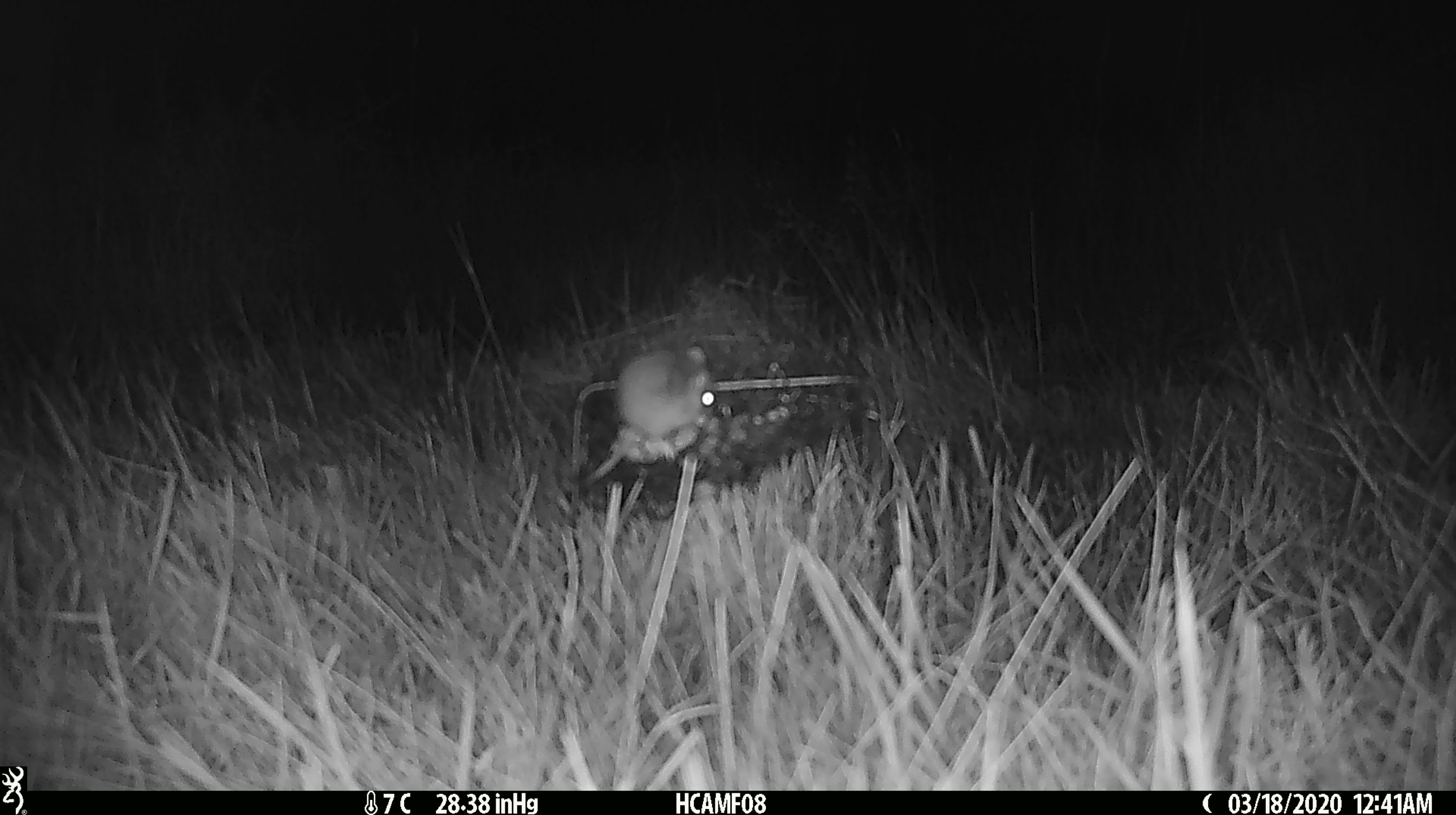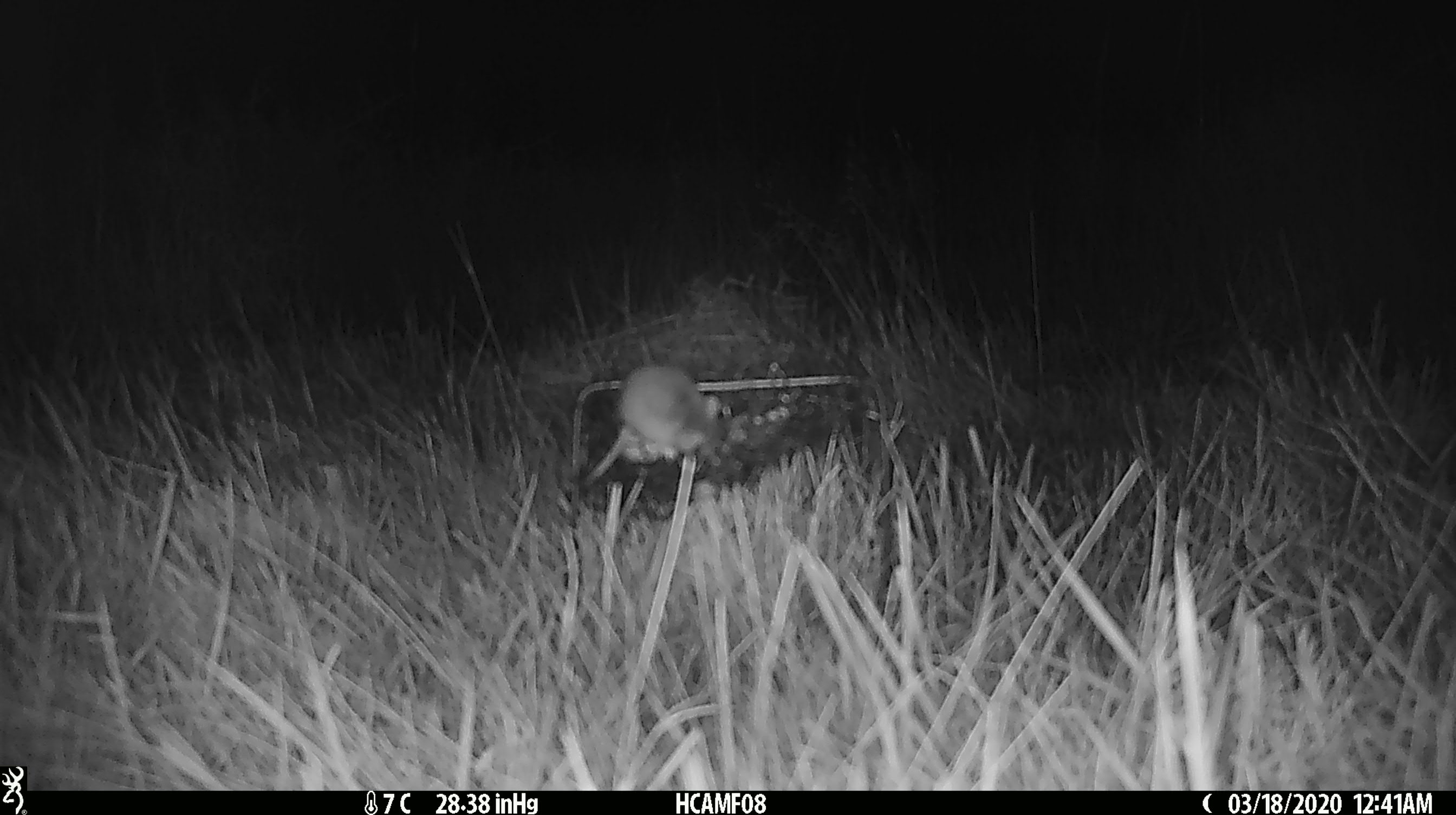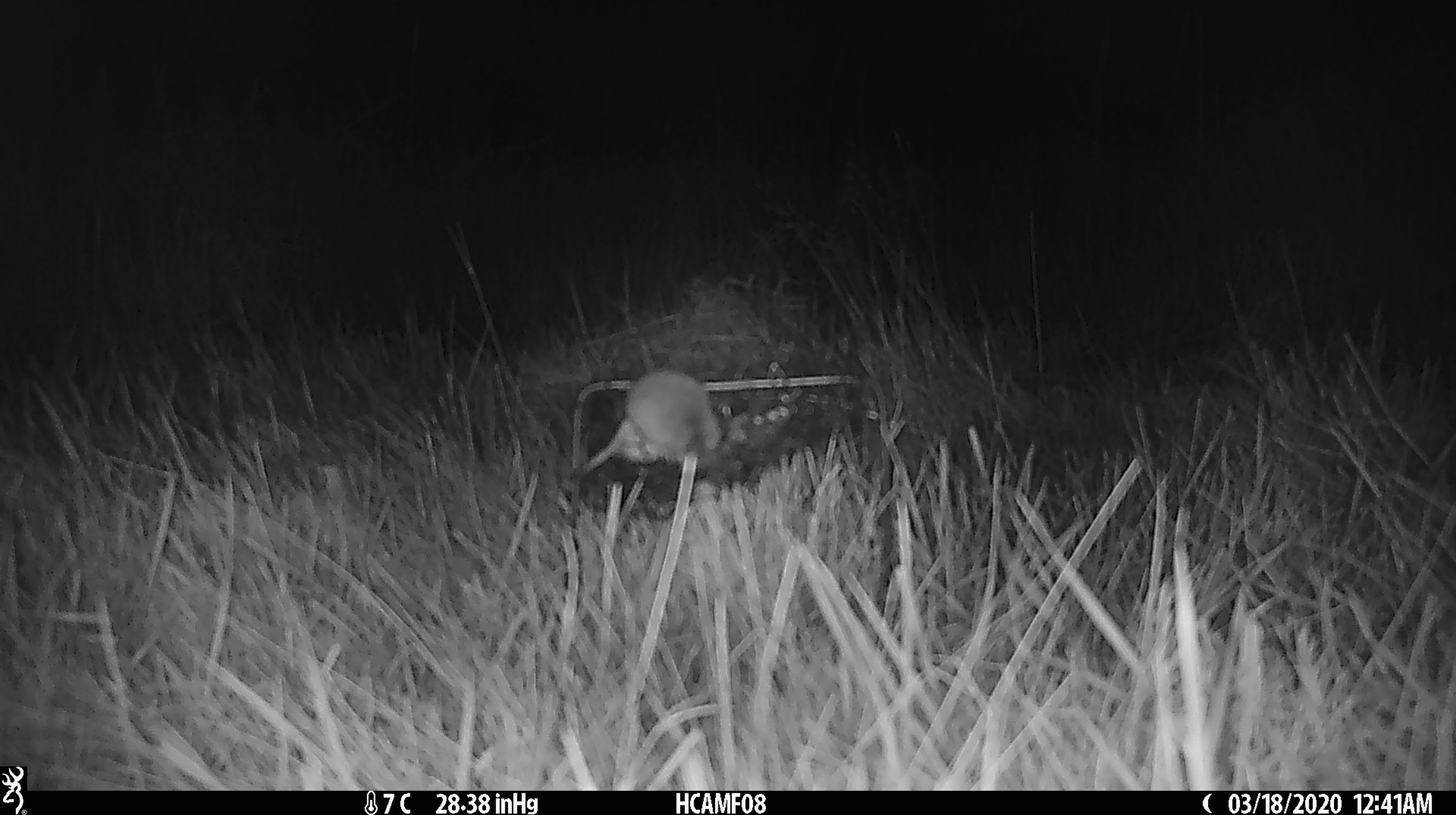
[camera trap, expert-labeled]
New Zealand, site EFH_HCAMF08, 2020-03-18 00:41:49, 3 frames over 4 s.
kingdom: Animalia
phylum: Chordata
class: Mammalia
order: Rodentia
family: Muridae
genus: Mus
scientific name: Mus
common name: mouse